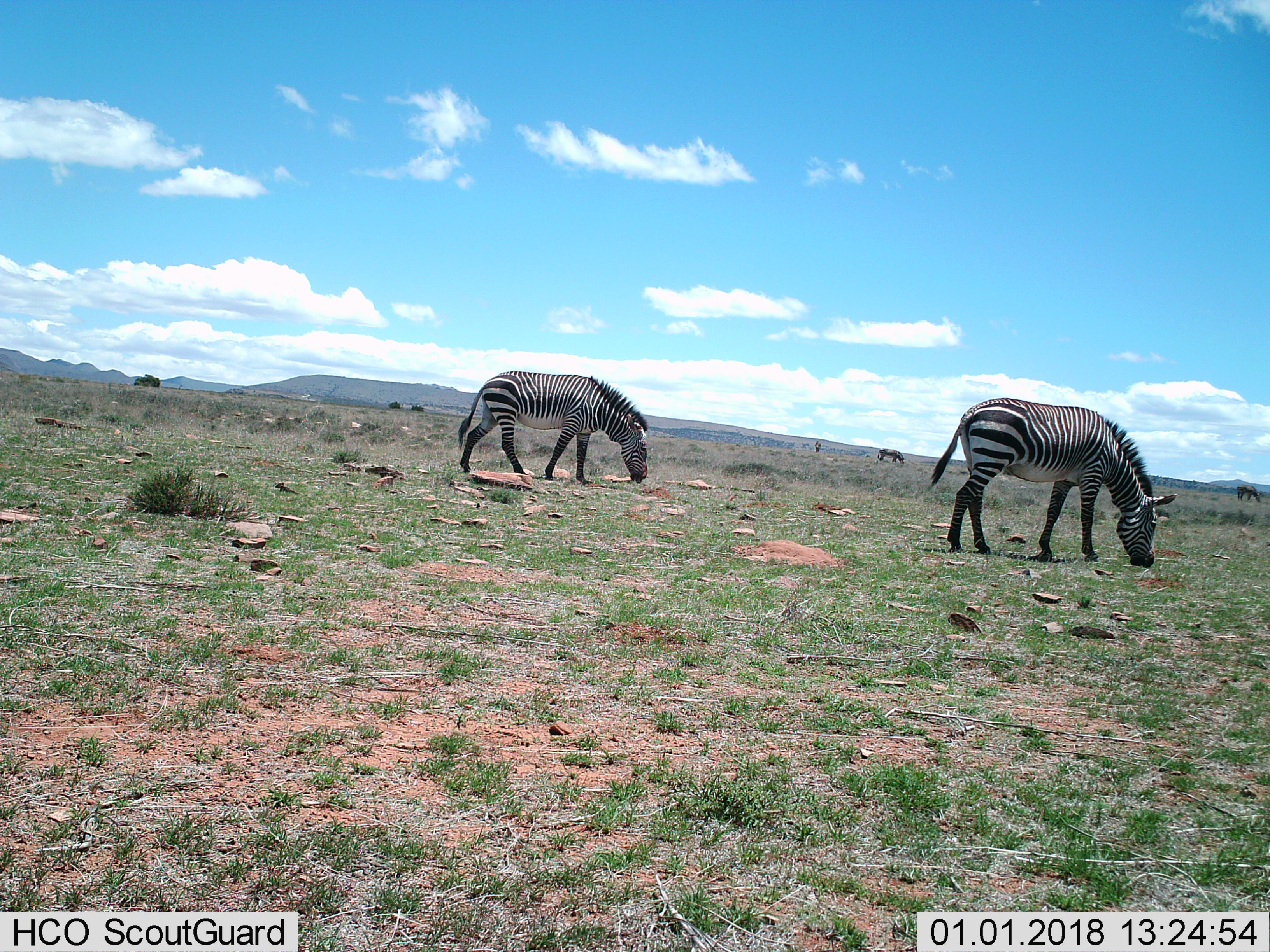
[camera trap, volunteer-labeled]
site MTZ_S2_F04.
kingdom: Animalia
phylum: Chordata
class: Mammalia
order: Perissodactyla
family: Equidae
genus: Equus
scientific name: Equus zebra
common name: mountain zebra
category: zebramountain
Zebramountain (mountain zebra) (Equus zebra), count 5. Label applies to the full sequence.